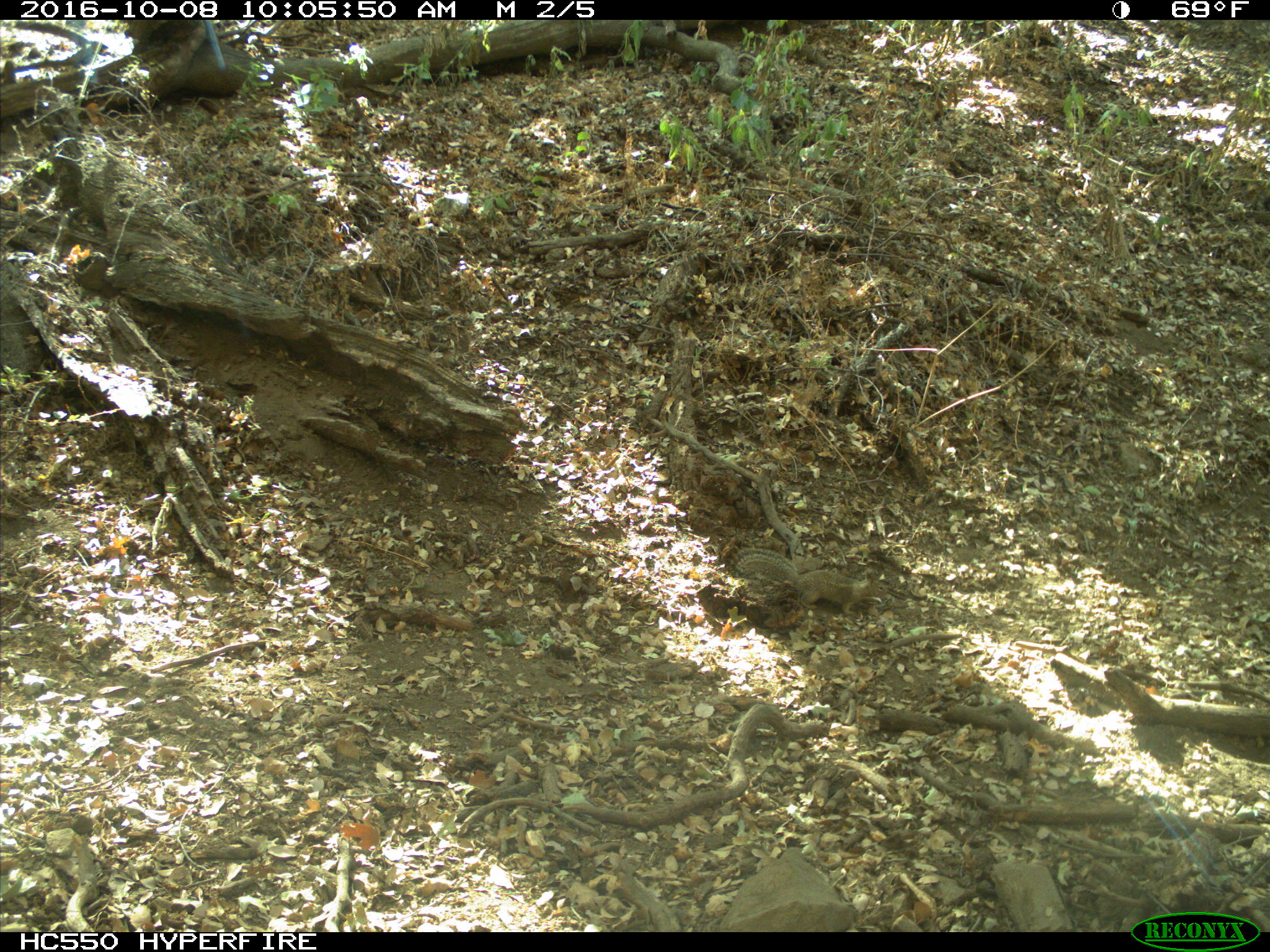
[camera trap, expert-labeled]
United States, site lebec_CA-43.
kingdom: Animalia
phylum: Chordata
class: Mammalia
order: Rodentia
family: Sciuridae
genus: Otospermophilus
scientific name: Otospermophilus beecheyi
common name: california ground squirrel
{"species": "Otospermophilus beecheyi (california ground squirrel)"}